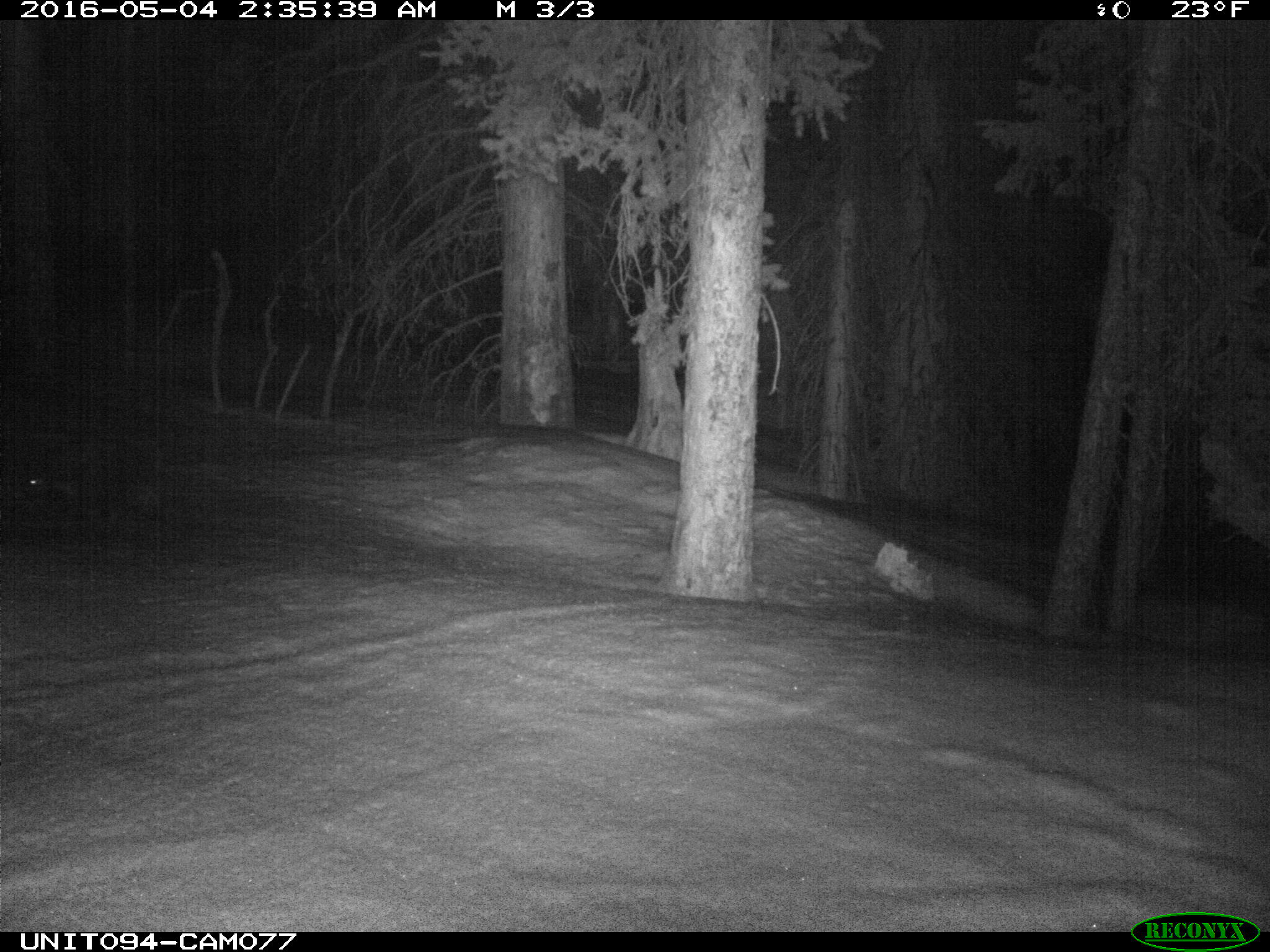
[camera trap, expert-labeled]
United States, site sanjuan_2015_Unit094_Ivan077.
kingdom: Animalia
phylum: Chordata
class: Mammalia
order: Rodentia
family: Erethizontidae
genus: Erethizon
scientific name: Erethizon dorsatum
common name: north american porcupine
Erethizon dorsatum (north american porcupine).